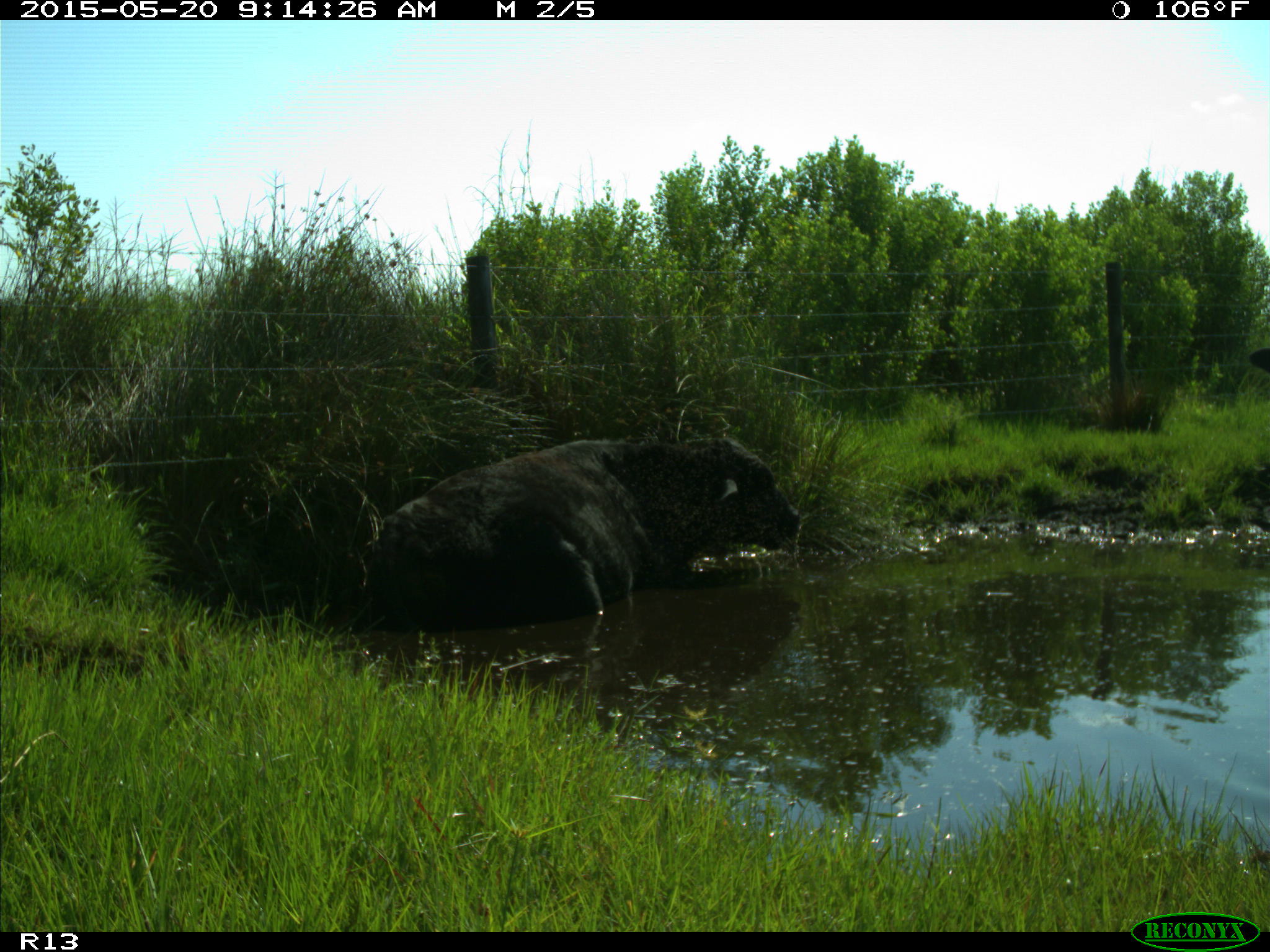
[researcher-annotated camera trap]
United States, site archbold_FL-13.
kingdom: Animalia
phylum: Chordata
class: Mammalia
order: Artiodactyla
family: Bovidae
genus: Bos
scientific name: Bos taurus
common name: domestic cow